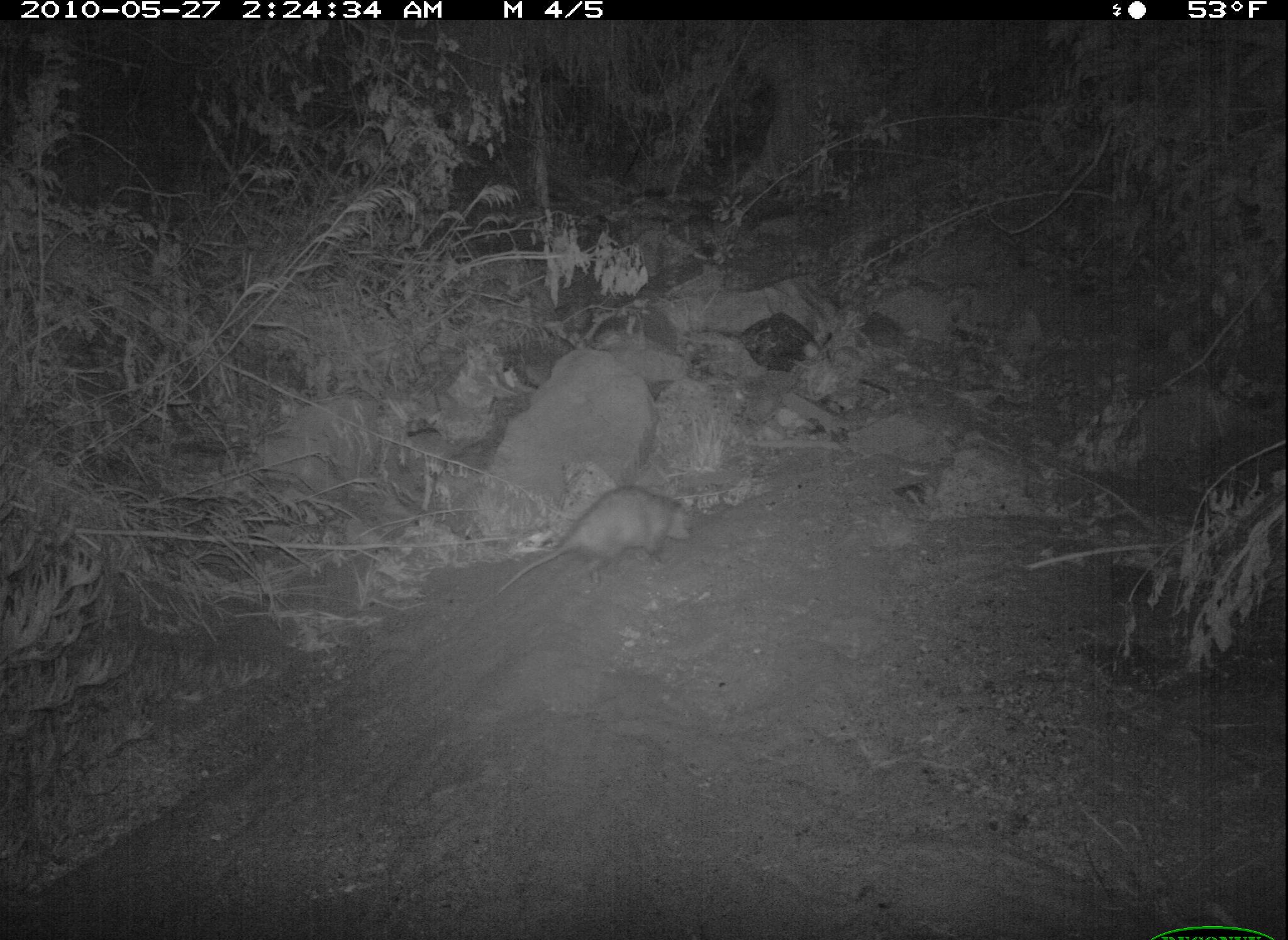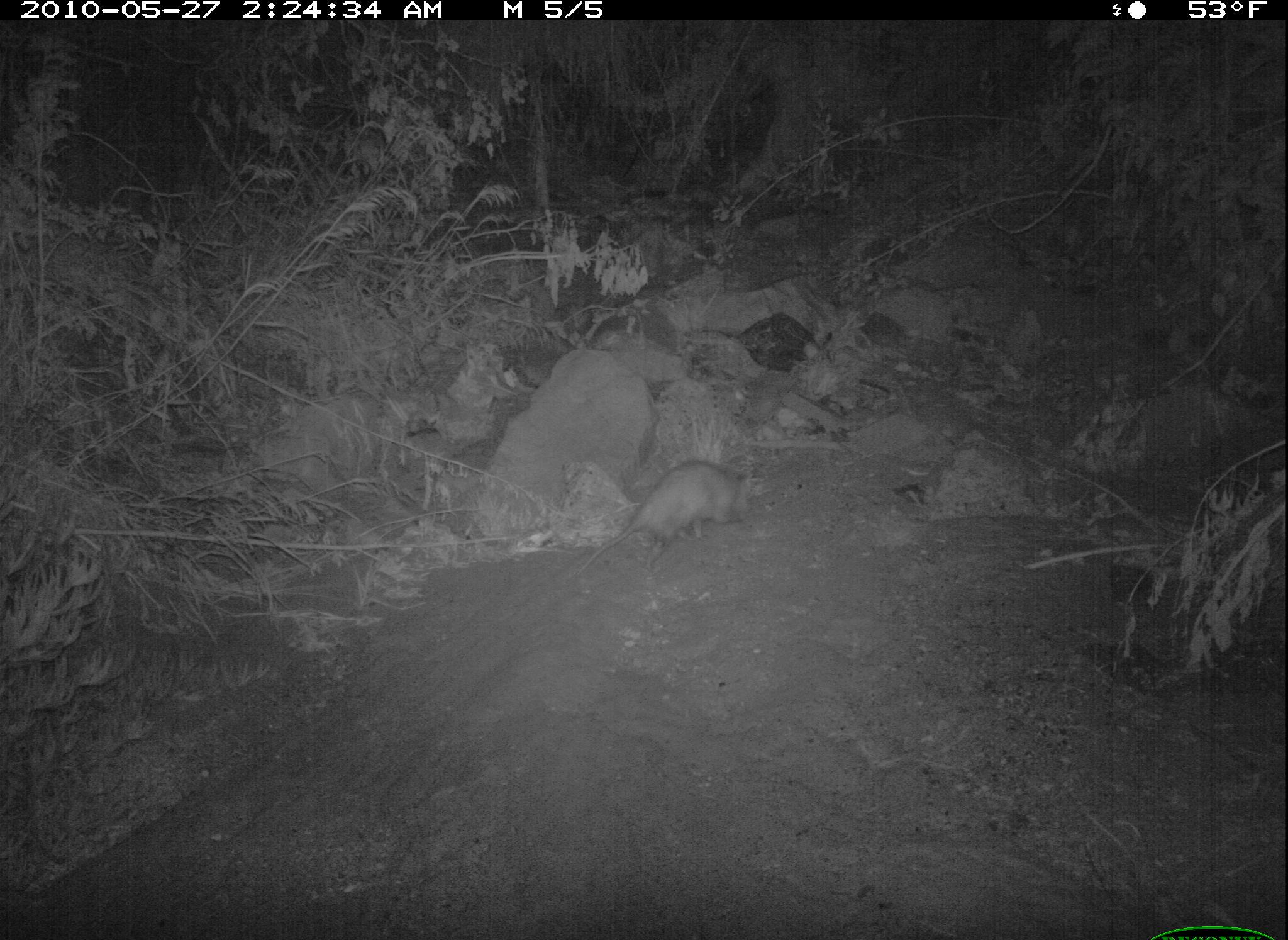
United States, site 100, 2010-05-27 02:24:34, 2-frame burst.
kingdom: Animalia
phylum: Chordata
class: Mammalia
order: Didelphimorphia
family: Didelphidae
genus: Didelphis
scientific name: Didelphis virginiana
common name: virginia opossum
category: opossum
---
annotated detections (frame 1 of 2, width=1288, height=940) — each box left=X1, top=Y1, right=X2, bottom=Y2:
opossum: left=486, top=470, right=713, bottom=602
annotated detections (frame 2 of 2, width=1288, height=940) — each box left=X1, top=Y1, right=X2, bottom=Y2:
opossum: left=562, top=449, right=774, bottom=585